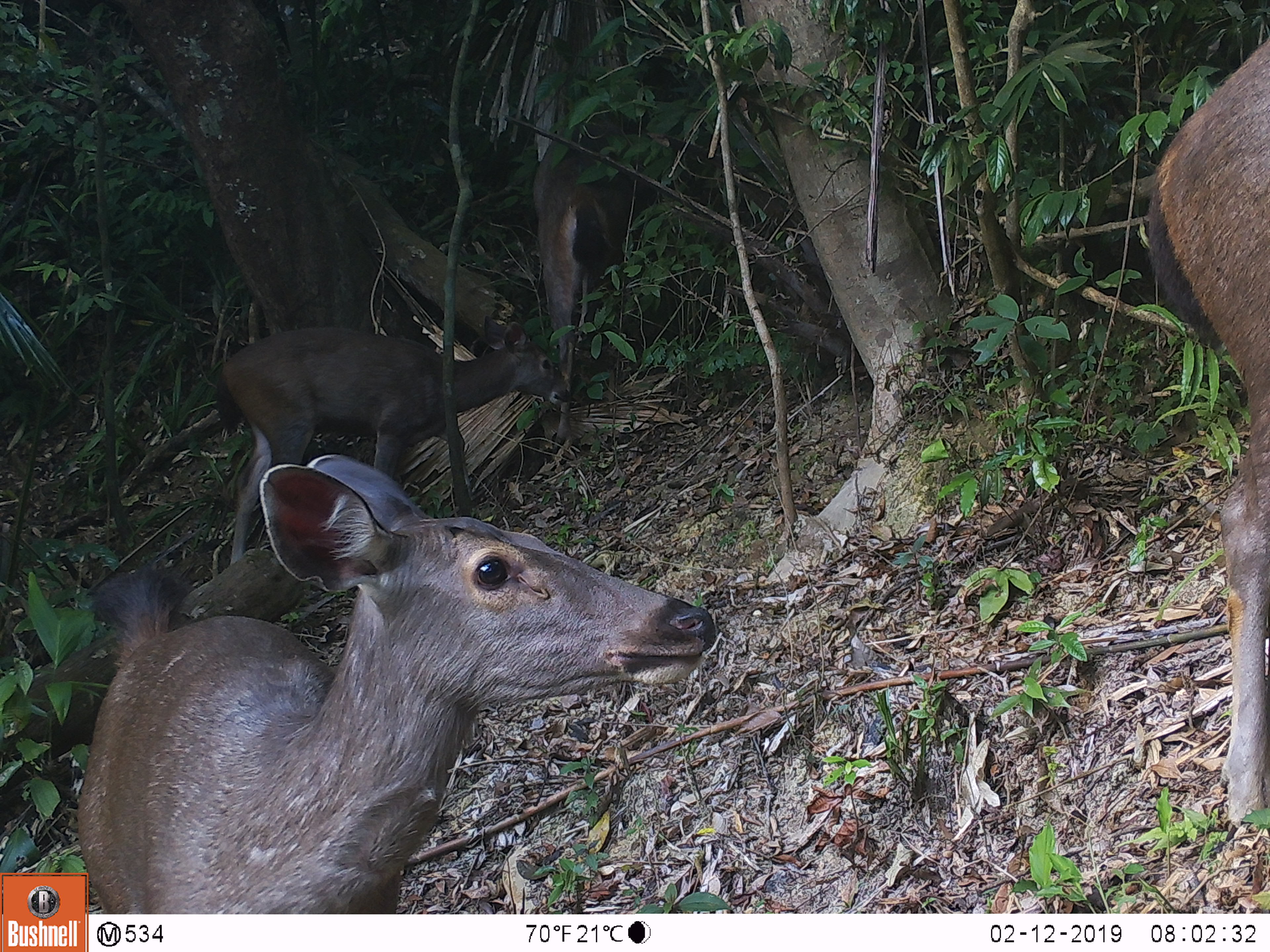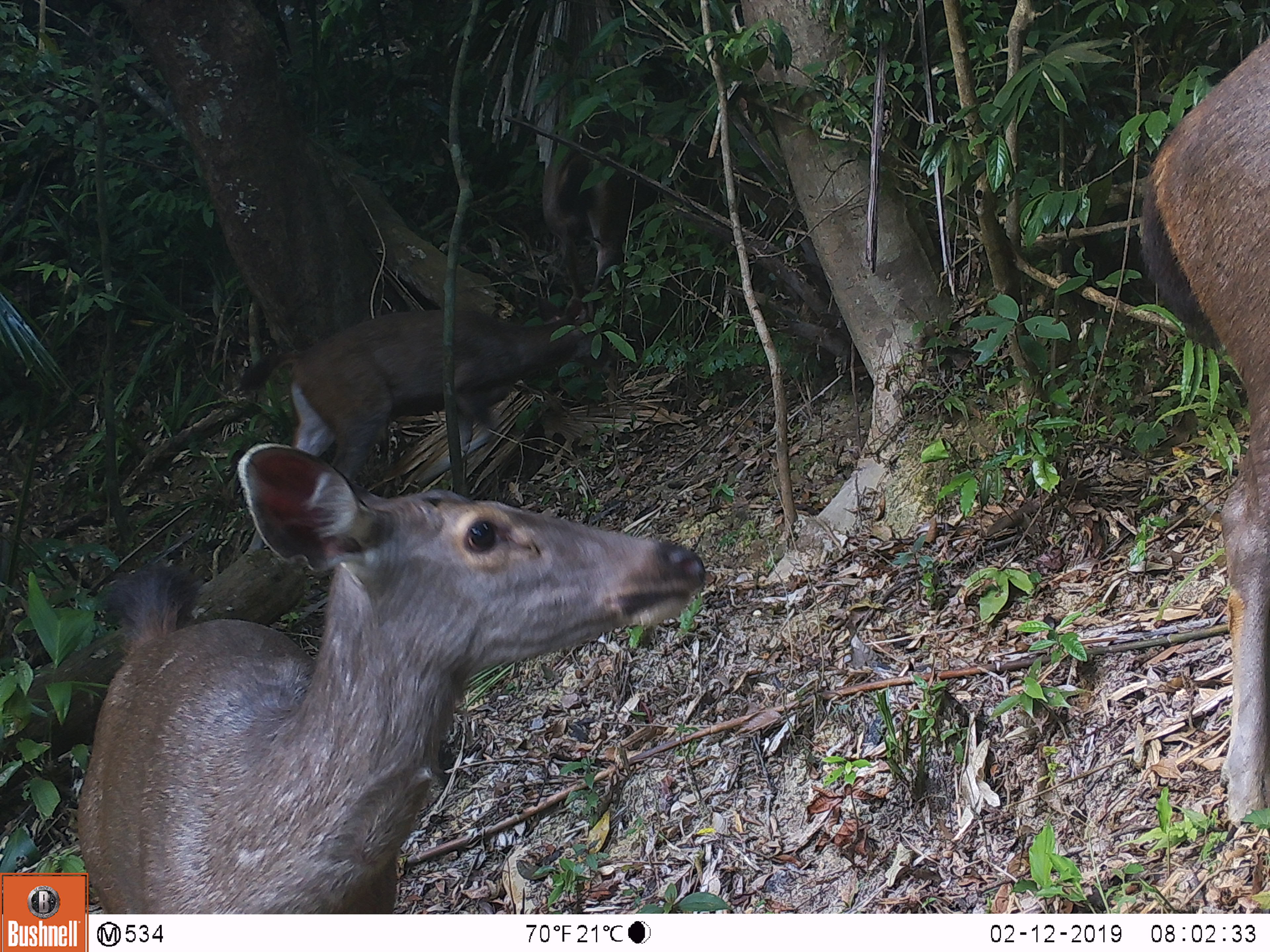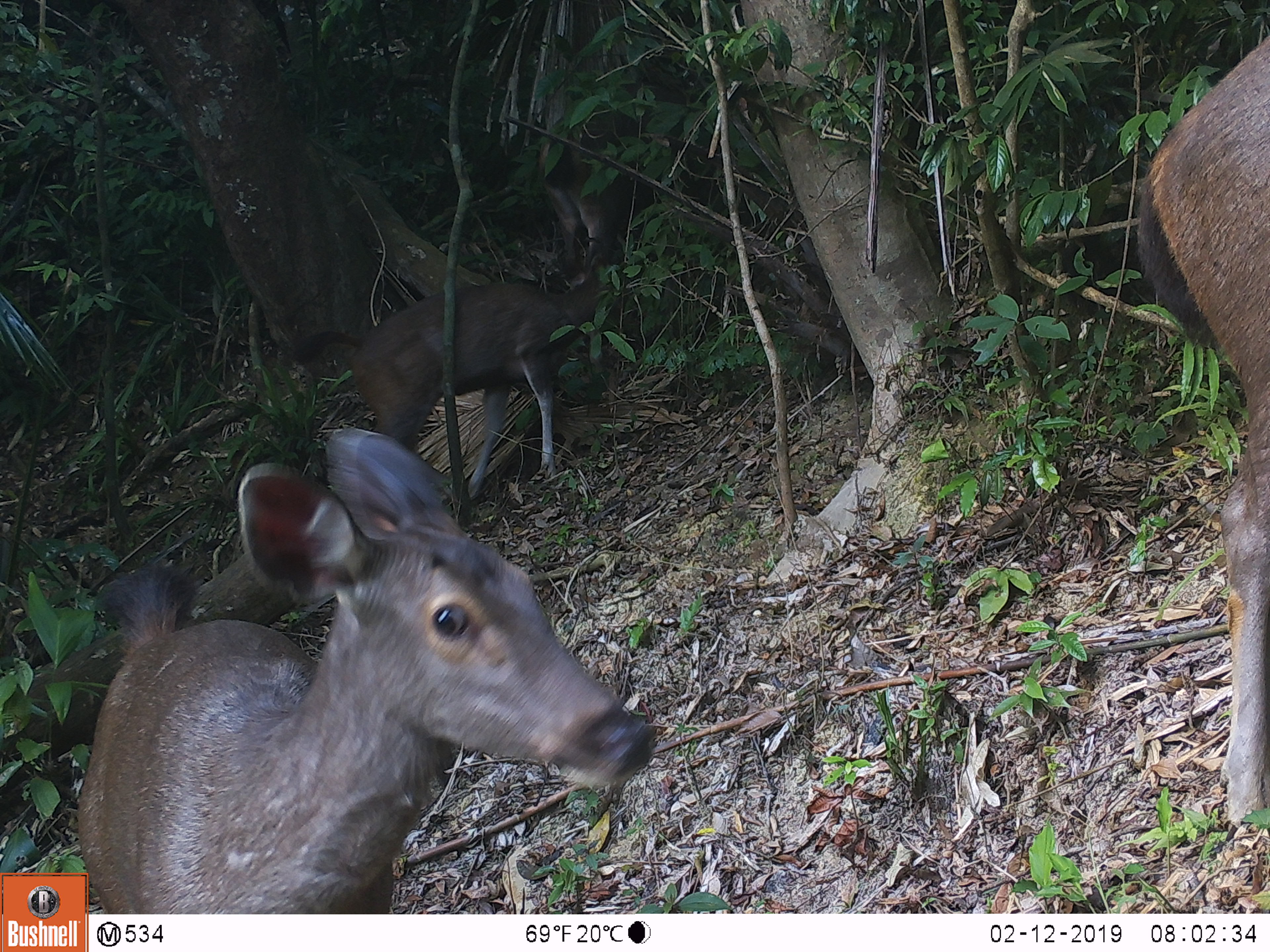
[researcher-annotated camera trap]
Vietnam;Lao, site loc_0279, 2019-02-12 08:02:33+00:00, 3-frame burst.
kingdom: Animalia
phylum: Chordata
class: Mammalia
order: Artiodactyla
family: Cervidae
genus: Rusa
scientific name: Rusa unicolor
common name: sambar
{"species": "sambar (Rusa unicolor)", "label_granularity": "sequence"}